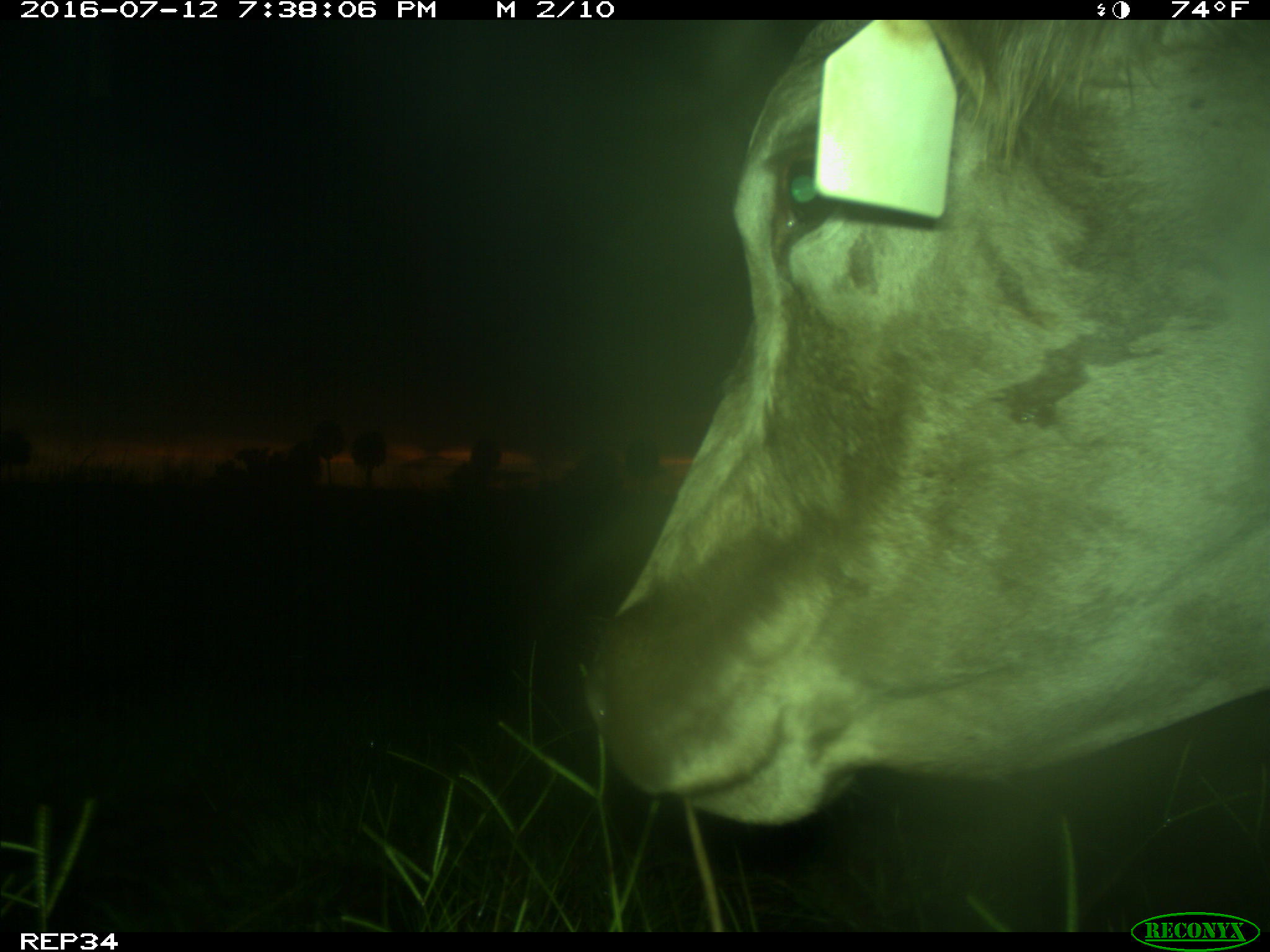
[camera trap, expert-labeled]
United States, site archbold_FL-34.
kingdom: Animalia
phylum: Chordata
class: Mammalia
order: Artiodactyla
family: Bovidae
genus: Bos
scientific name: Bos taurus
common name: domestic cow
Bos taurus (domestic cow).